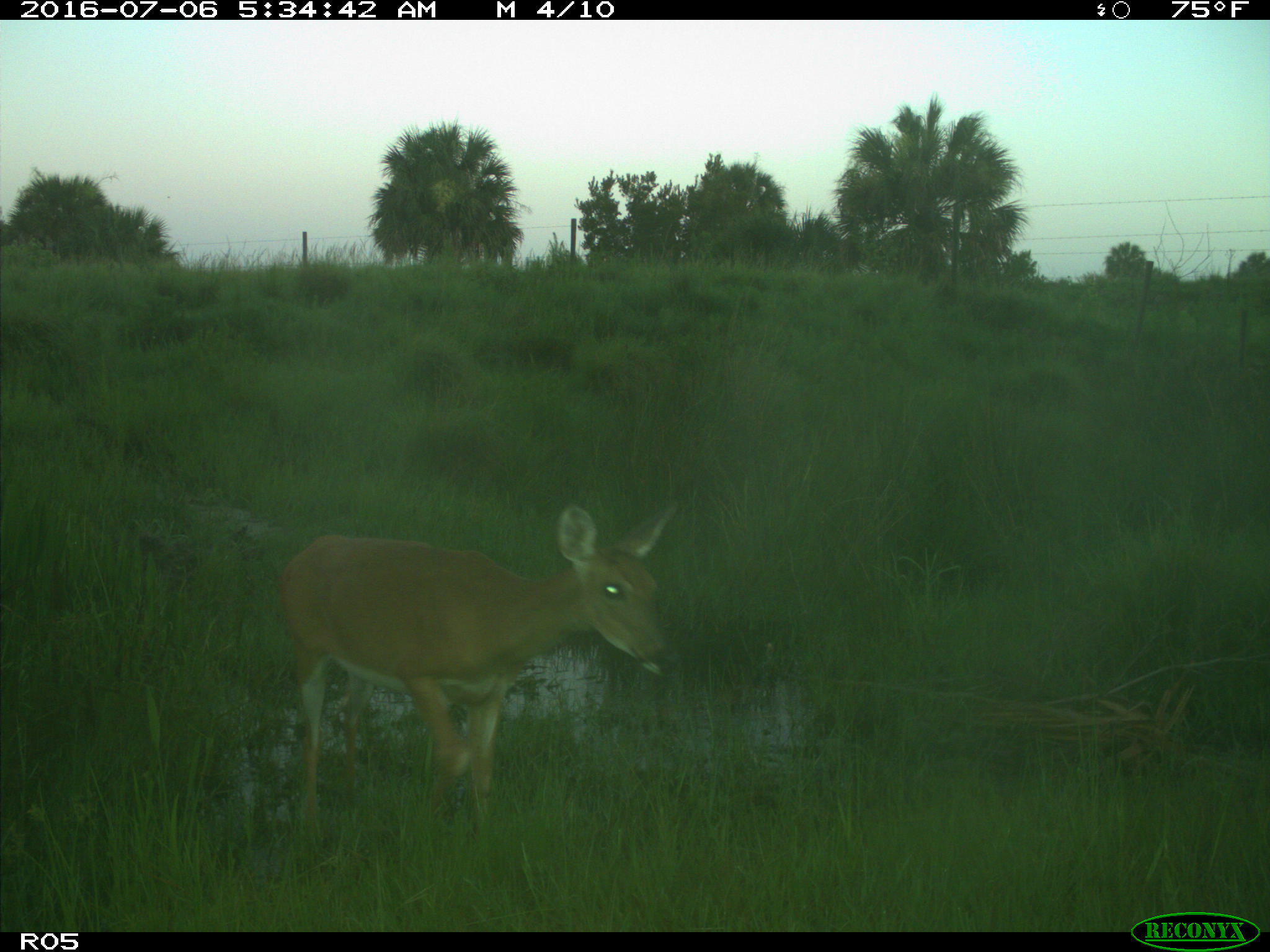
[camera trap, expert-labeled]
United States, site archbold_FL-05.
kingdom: Animalia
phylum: Chordata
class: Mammalia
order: Artiodactyla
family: Cervidae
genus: Odocoileus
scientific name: Odocoileus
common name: deer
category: unidentified deer